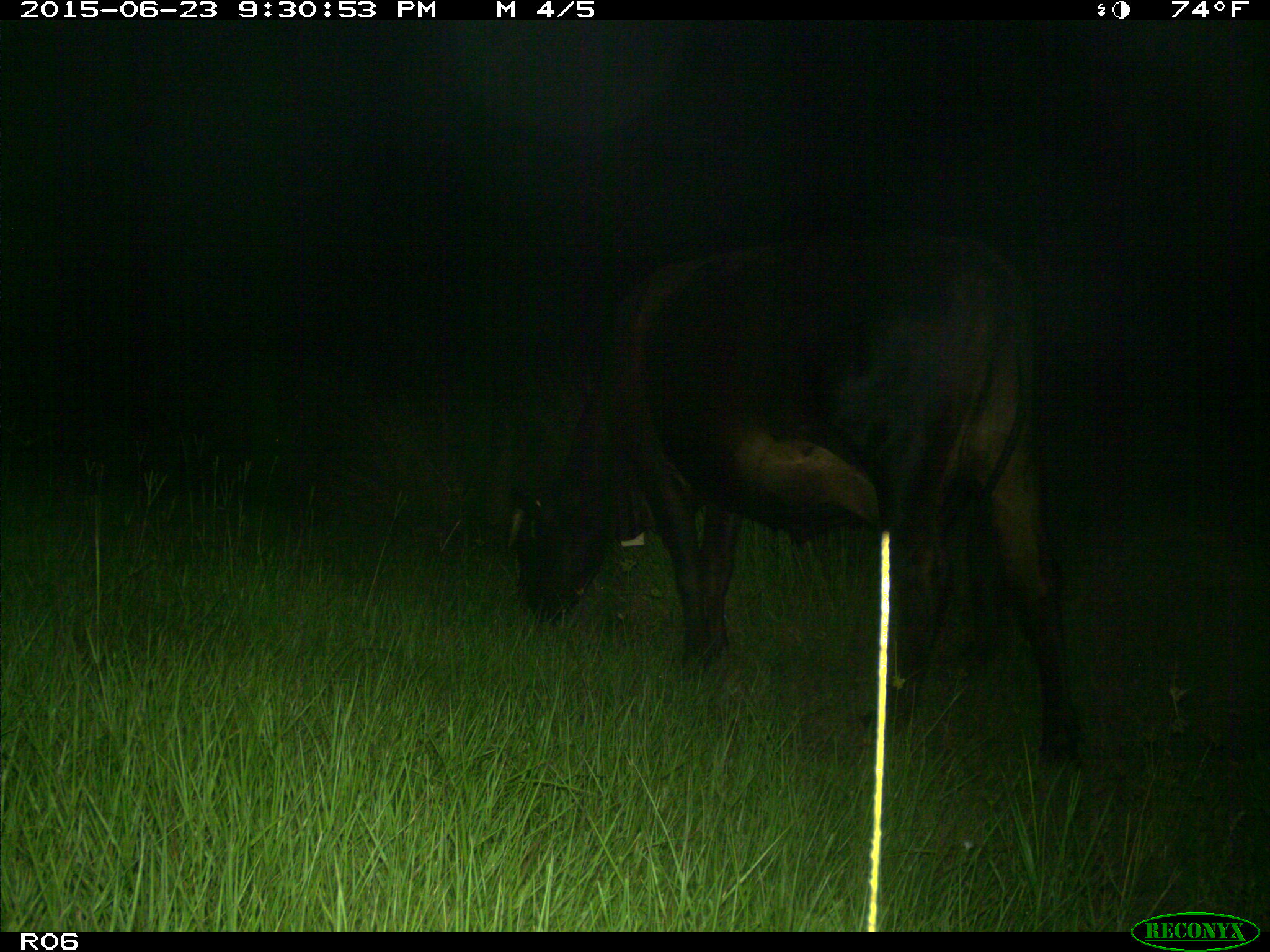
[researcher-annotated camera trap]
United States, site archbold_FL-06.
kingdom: Animalia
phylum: Chordata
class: Mammalia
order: Artiodactyla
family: Bovidae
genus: Bos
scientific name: Bos taurus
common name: domestic cow